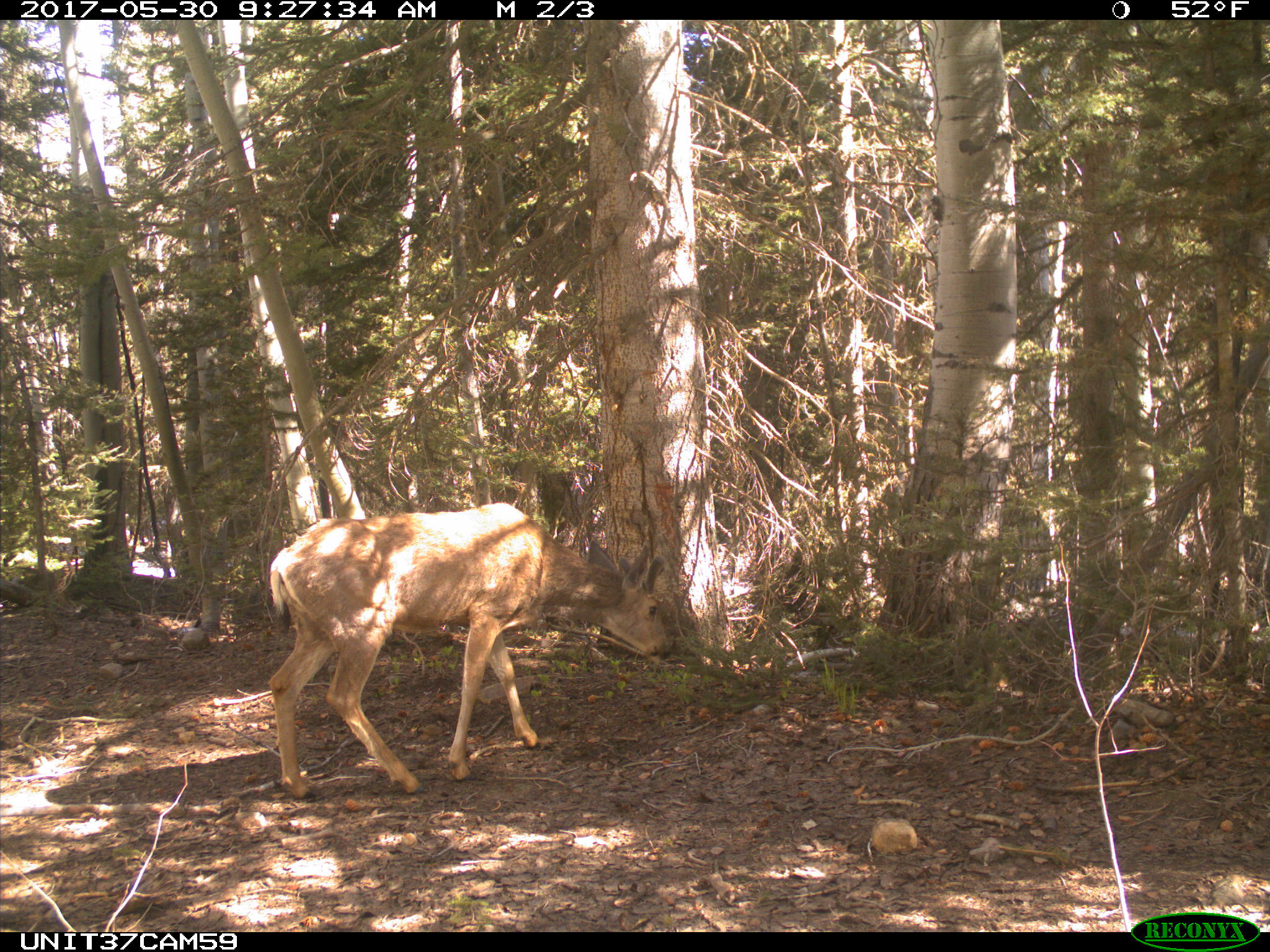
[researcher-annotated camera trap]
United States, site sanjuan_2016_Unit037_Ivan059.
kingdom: Animalia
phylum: Chordata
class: Mammalia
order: Artiodactyla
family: Cervidae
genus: Odocoileus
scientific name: Odocoileus hemionus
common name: mule deer